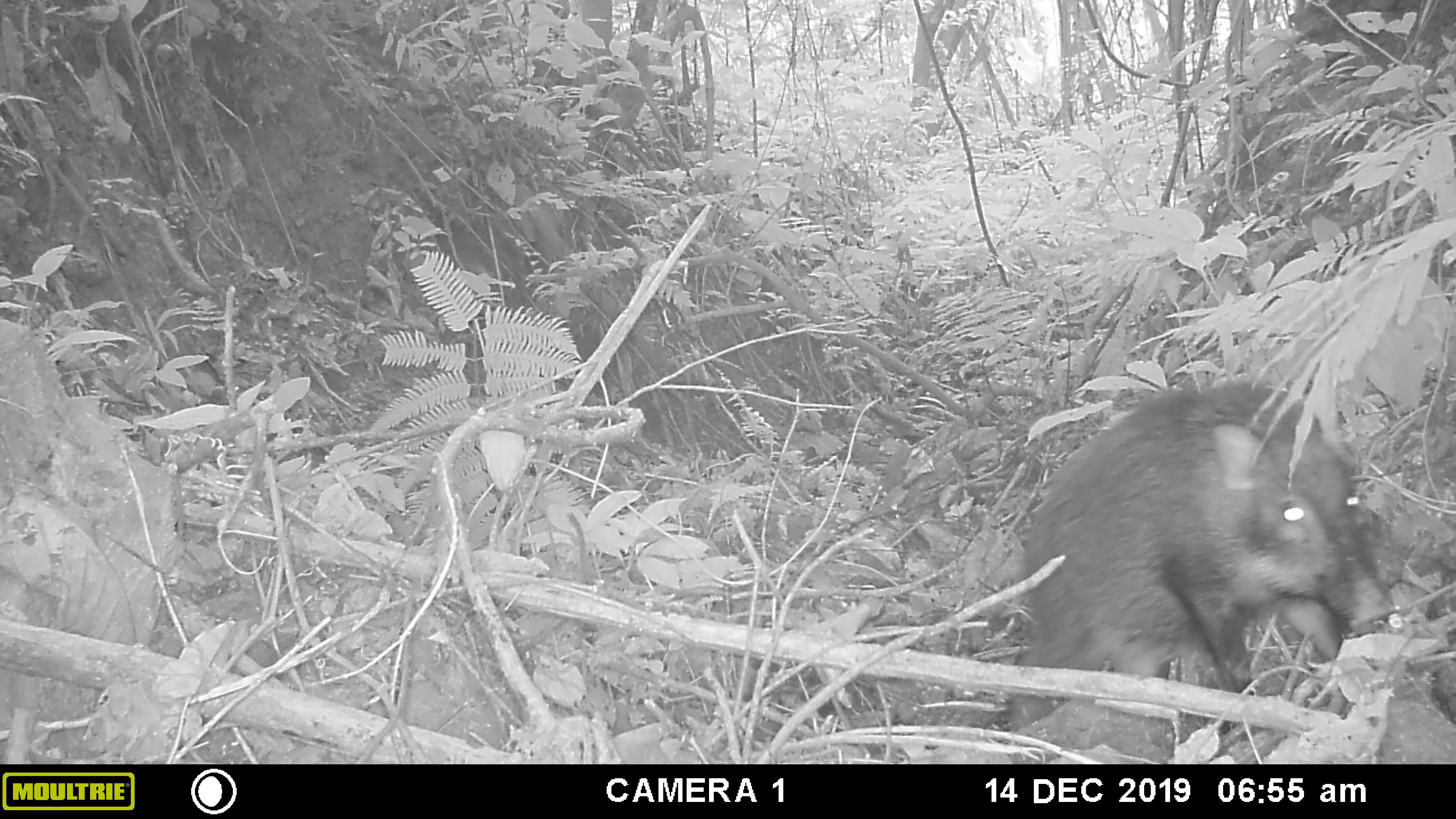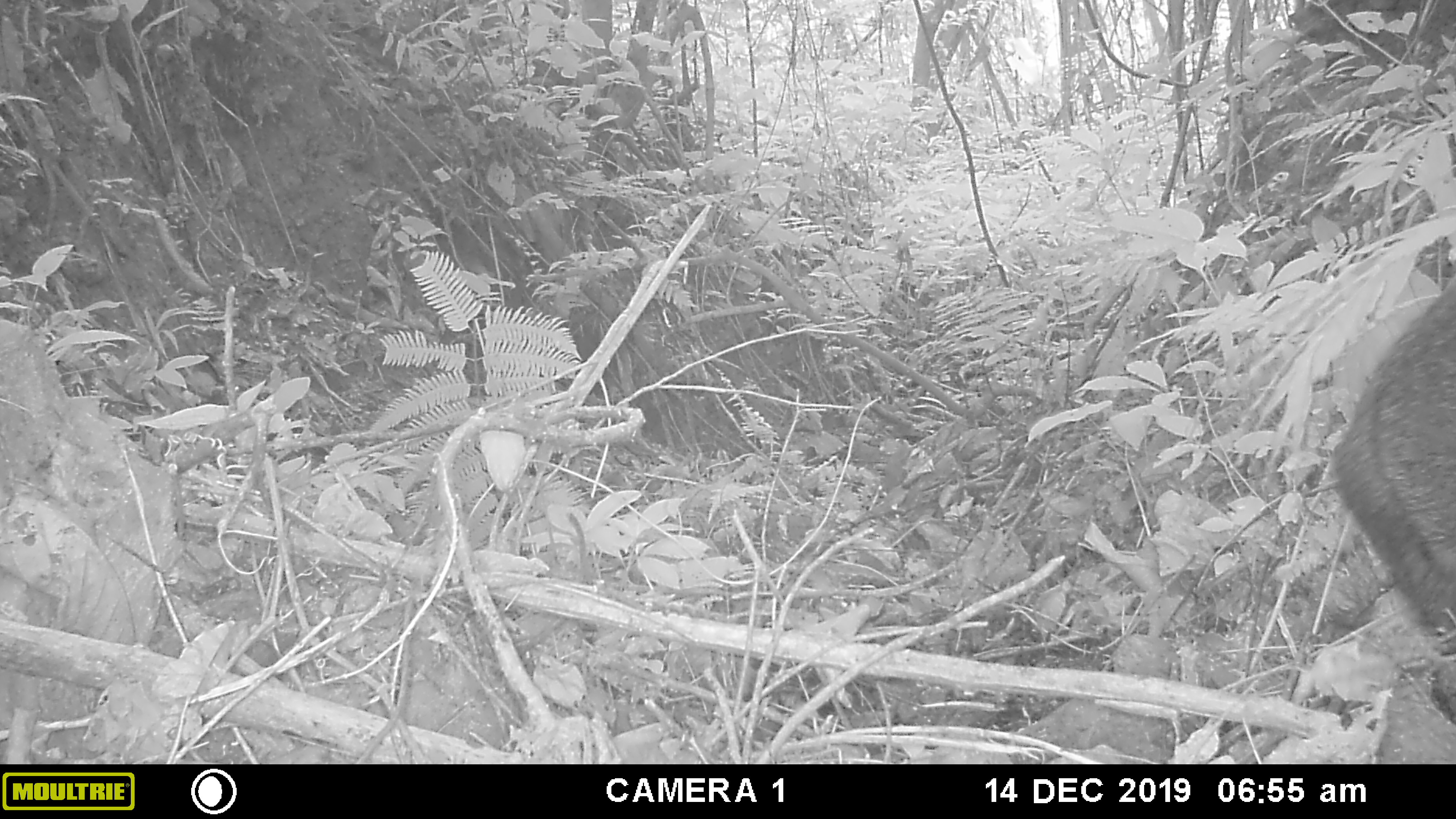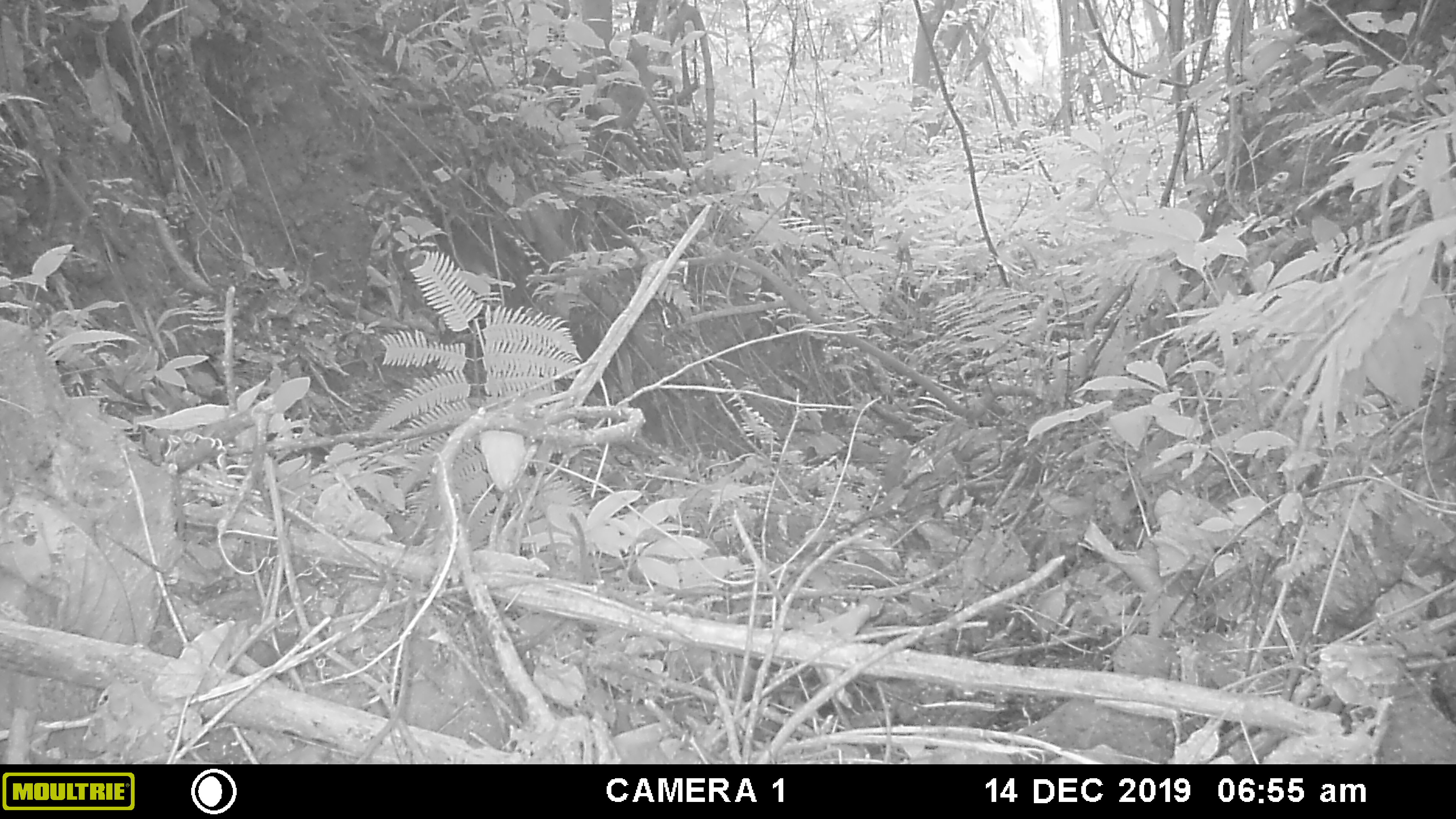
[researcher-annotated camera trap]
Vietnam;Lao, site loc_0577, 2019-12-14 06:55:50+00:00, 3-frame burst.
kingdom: Animalia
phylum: Chordata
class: Mammalia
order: Artiodactyla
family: Suidae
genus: Sus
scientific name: Sus scrofa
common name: eurasian wild pig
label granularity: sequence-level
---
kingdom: Animalia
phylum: Chordata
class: Aves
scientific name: Aves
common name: bird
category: unidentified bird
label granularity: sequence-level